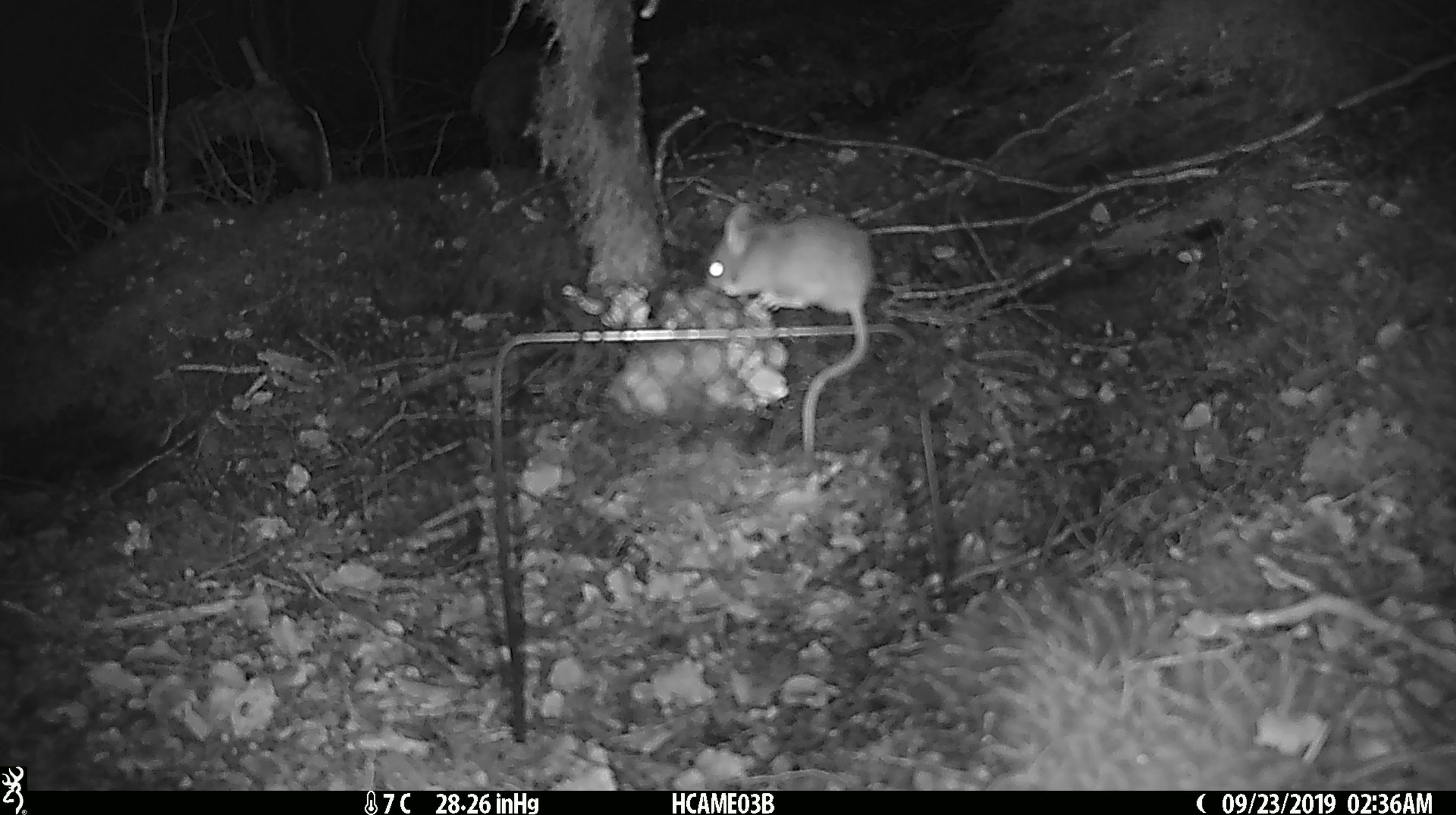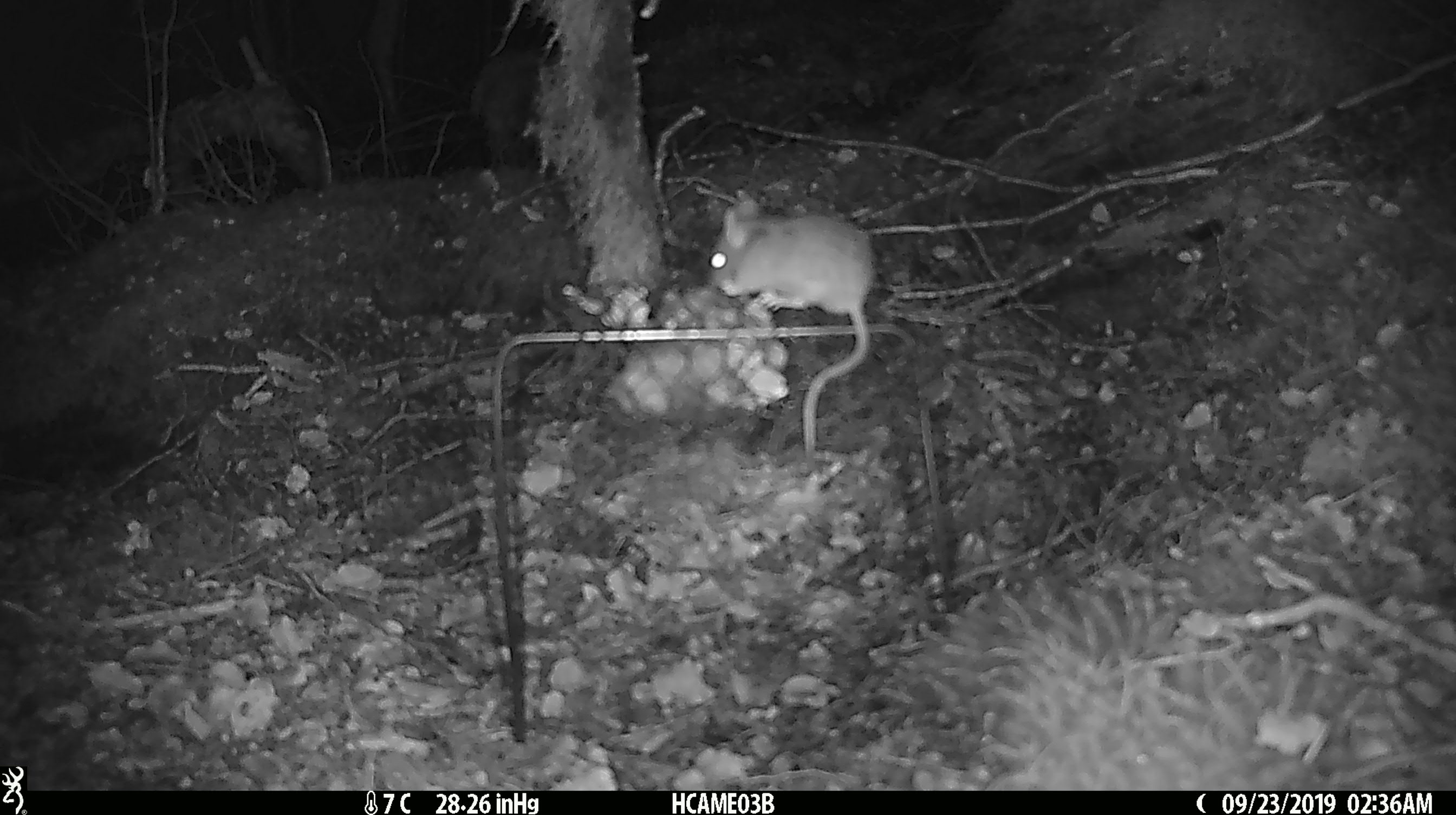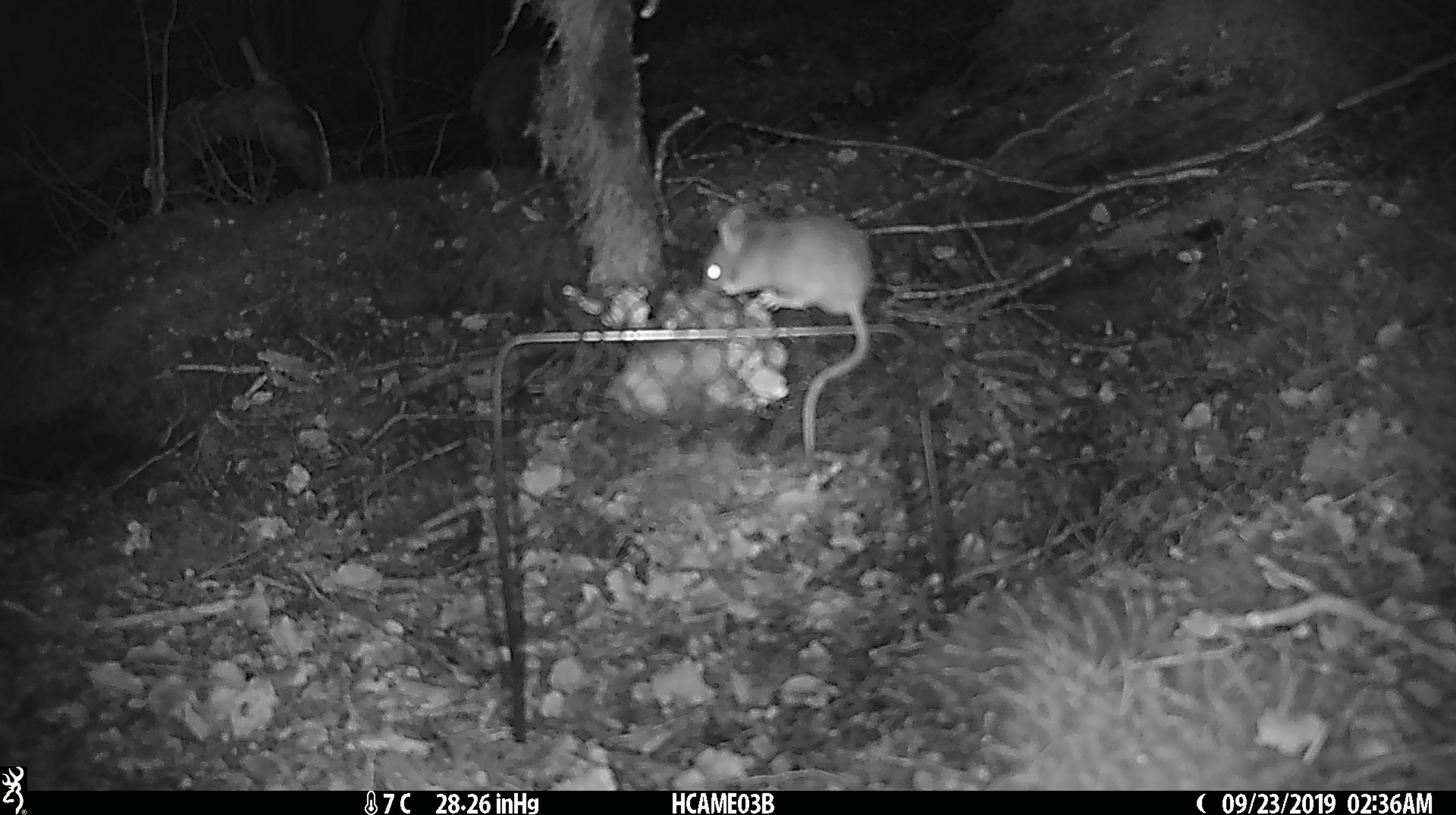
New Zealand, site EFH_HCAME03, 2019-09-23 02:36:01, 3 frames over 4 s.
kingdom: Animalia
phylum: Chordata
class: Mammalia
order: Rodentia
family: Muridae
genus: Mus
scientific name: Mus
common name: mouse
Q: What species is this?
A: Mouse (Mus).